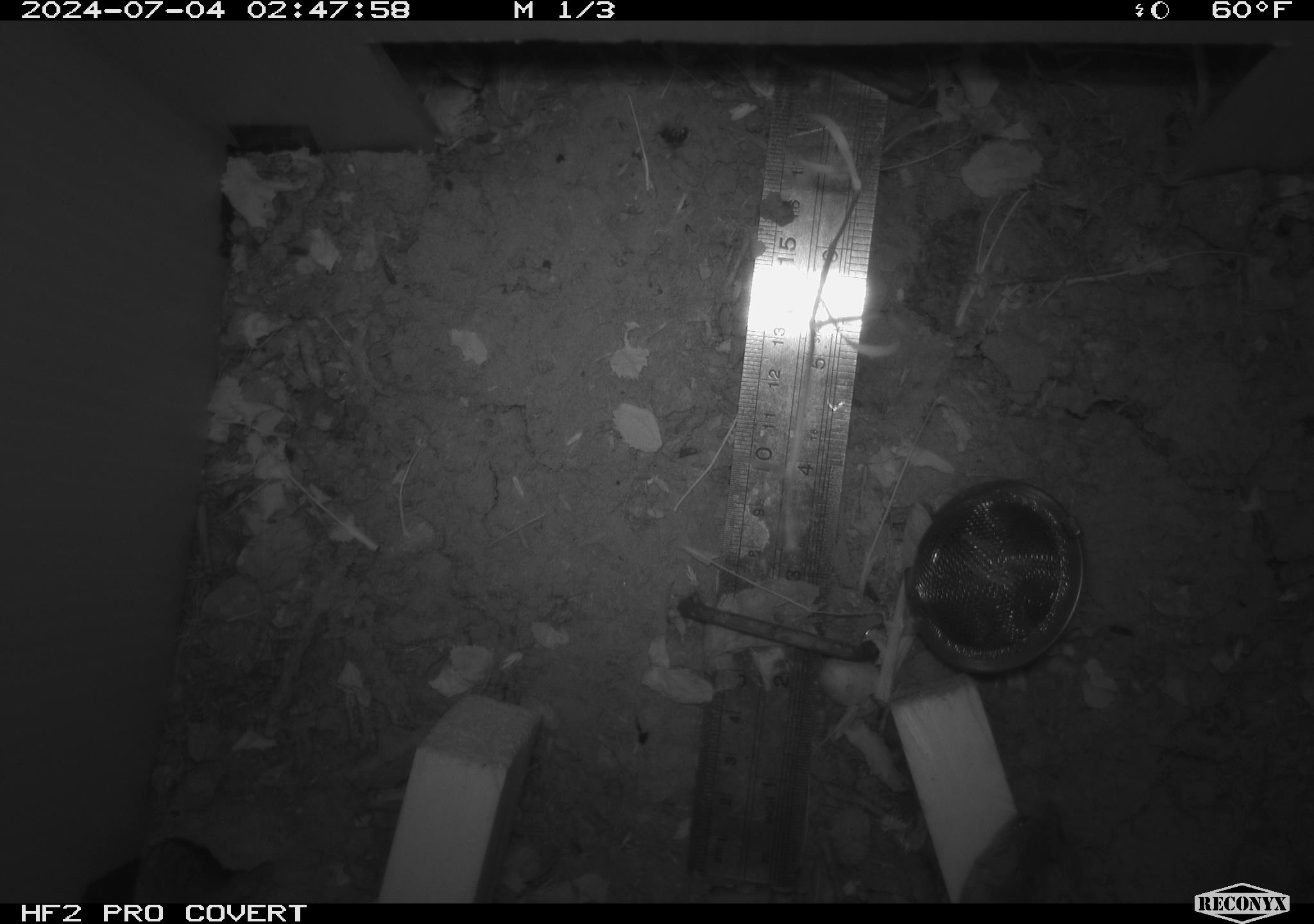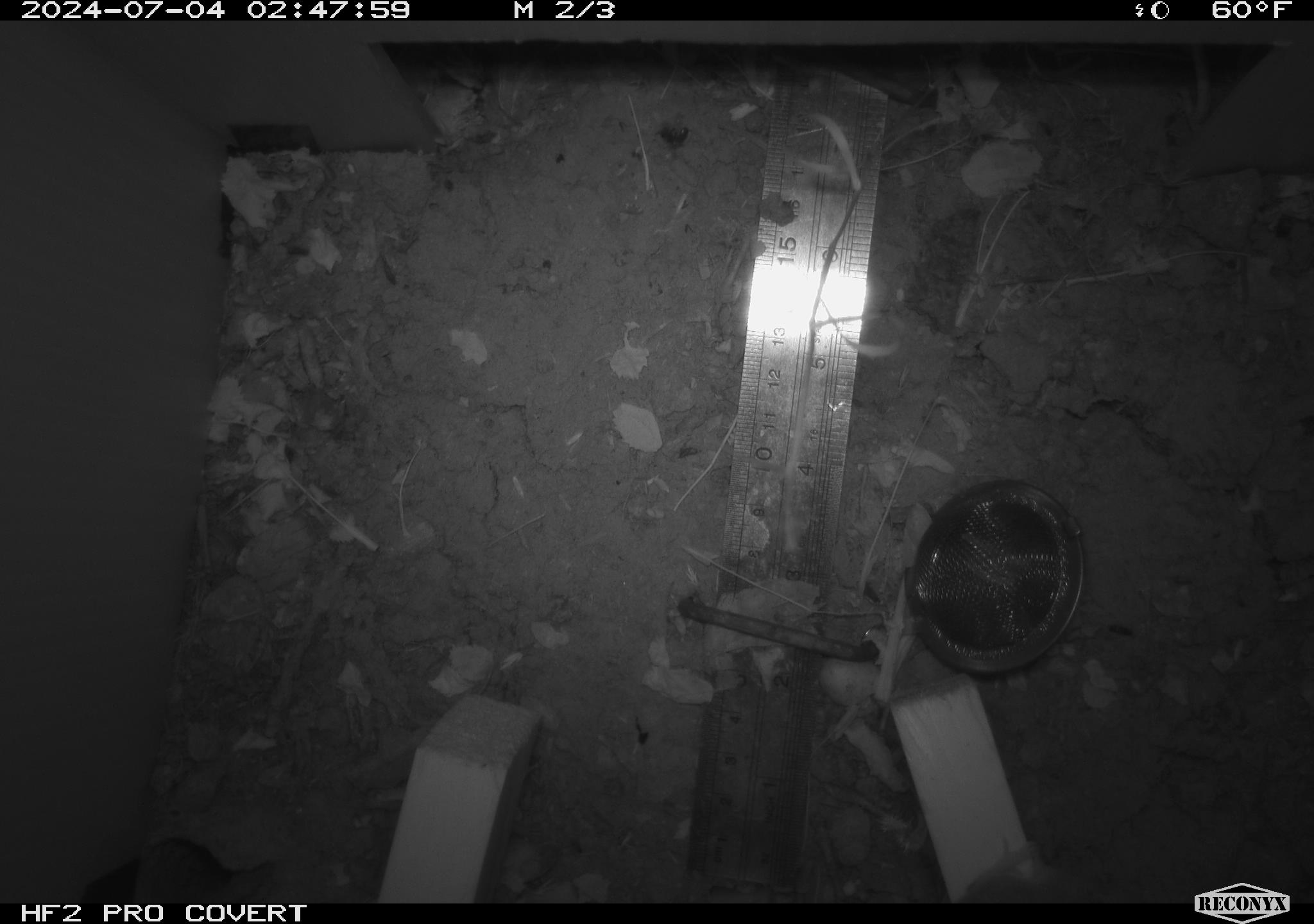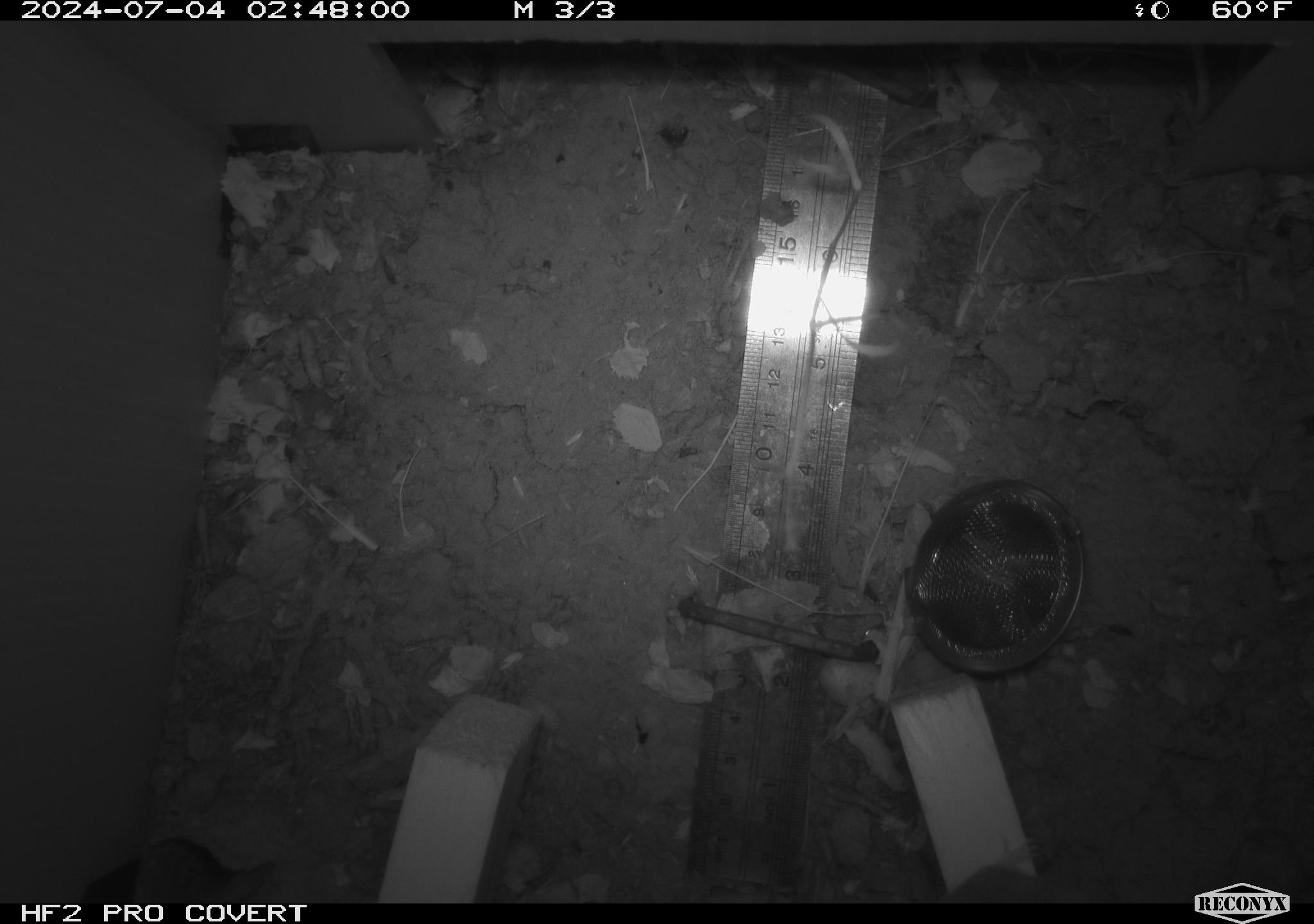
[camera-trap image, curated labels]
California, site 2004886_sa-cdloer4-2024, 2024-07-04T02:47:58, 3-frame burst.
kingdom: Animalia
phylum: Chordata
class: Mammalia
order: Rodentia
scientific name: Rodentia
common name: rodent